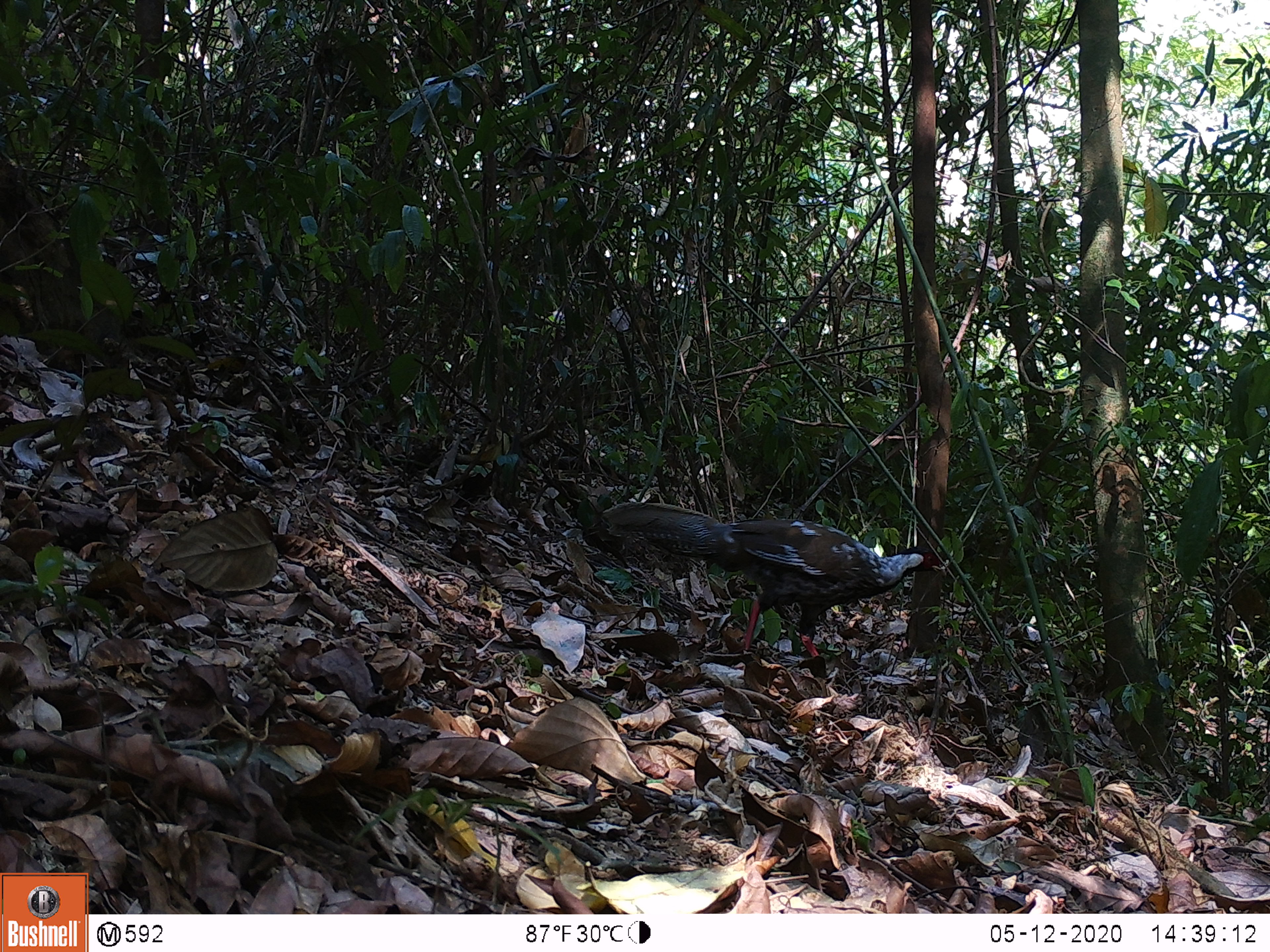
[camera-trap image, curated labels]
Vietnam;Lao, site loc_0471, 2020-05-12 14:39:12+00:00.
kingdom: Animalia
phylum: Chordata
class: Aves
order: Galliformes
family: Phasianidae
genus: Lophura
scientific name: Lophura nycthemera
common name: silver pheasant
Silver pheasant (Lophura nycthemera). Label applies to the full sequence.